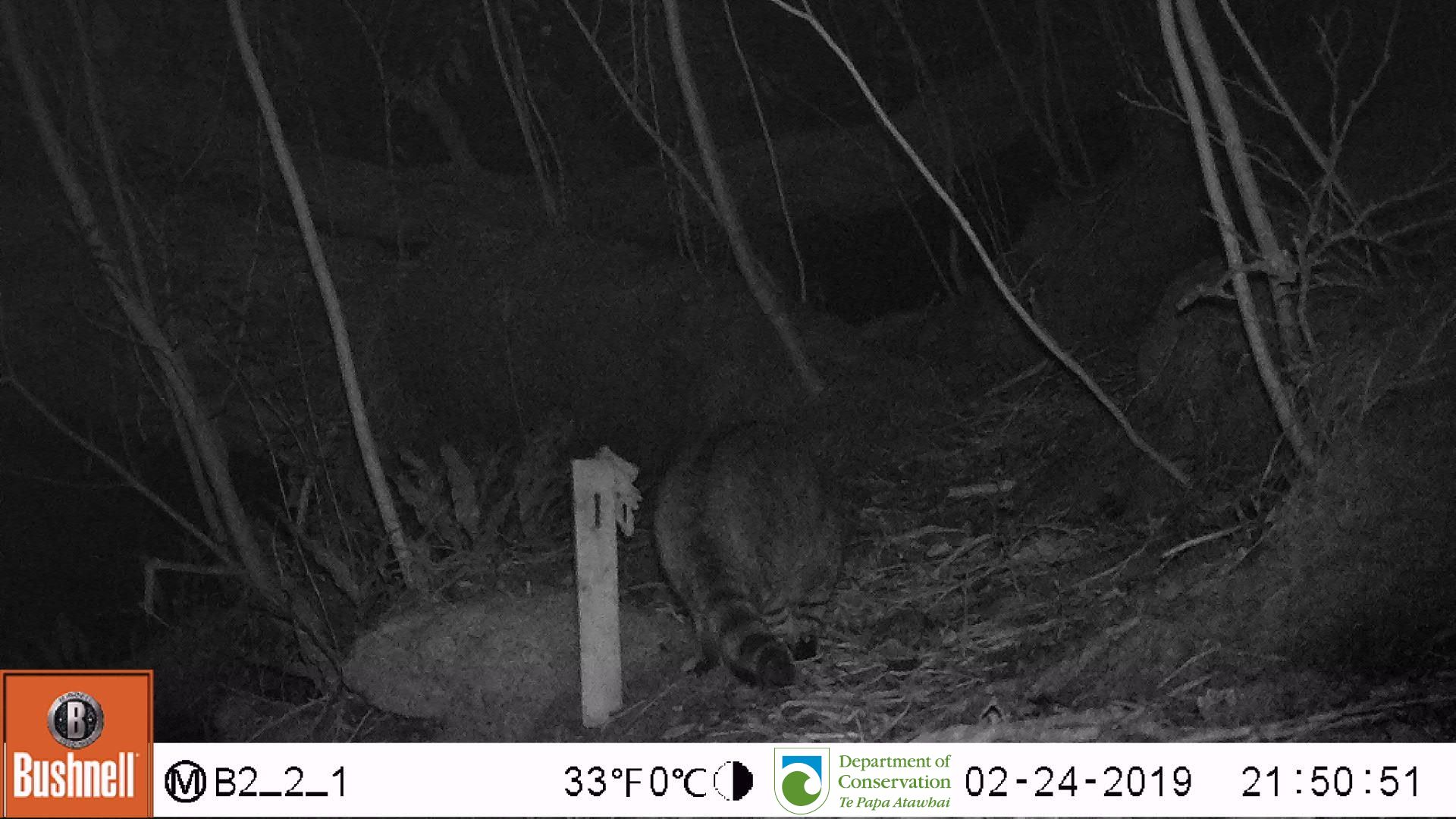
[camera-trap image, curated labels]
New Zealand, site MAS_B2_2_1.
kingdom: Animalia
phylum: Chordata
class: Mammalia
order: Carnivora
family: Felidae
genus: Felis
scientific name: Felis catus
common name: domestic cat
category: cat